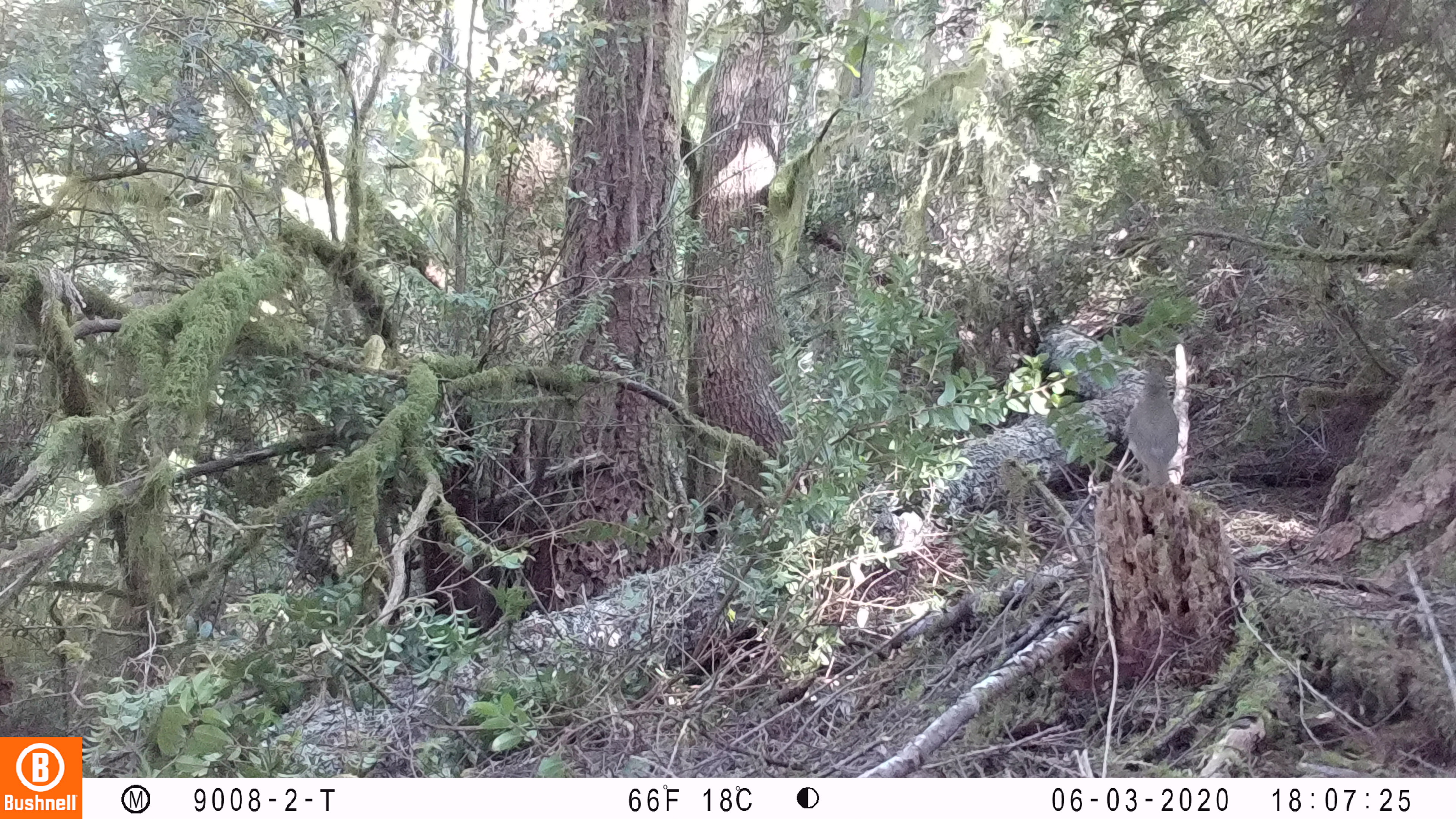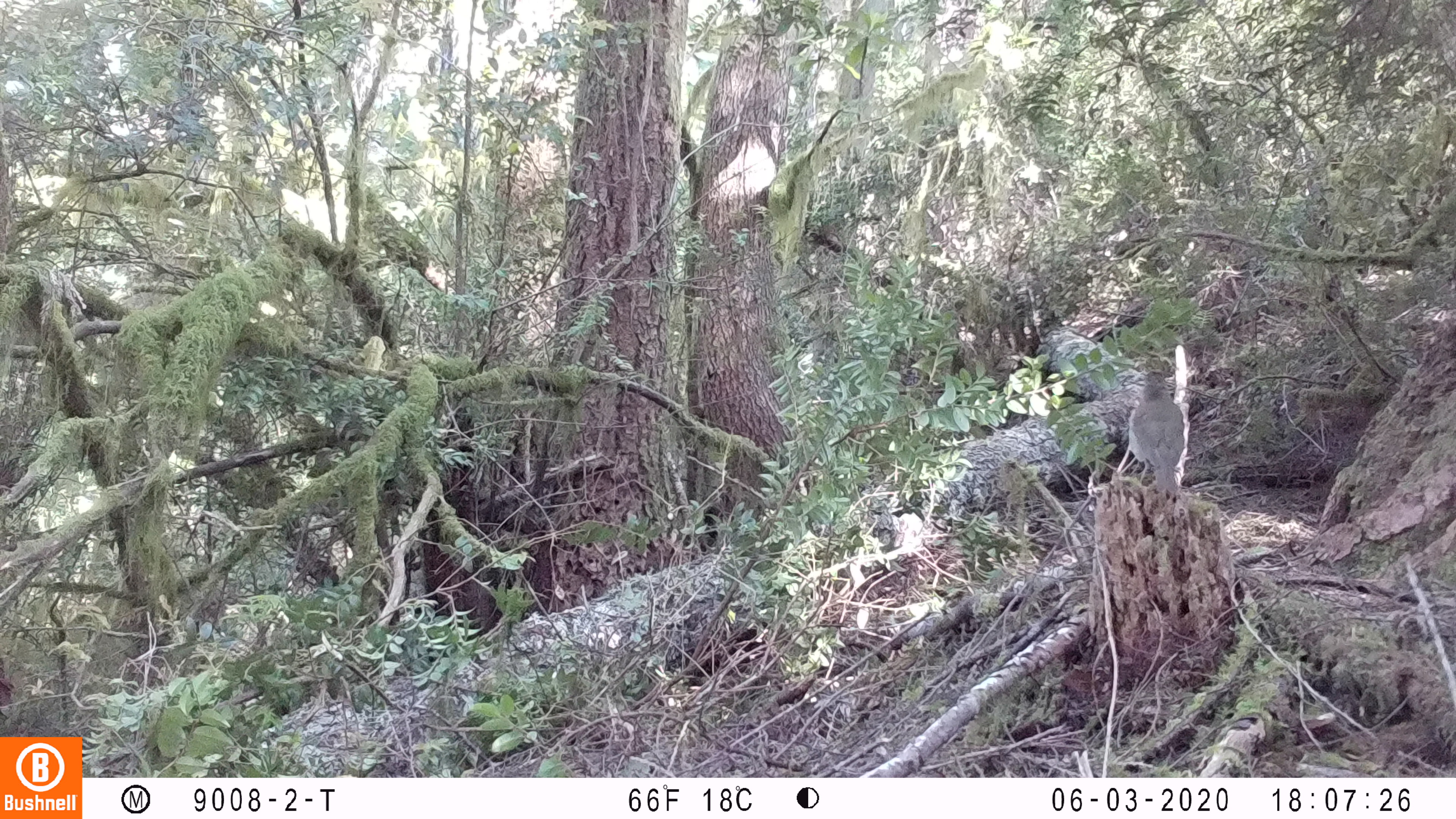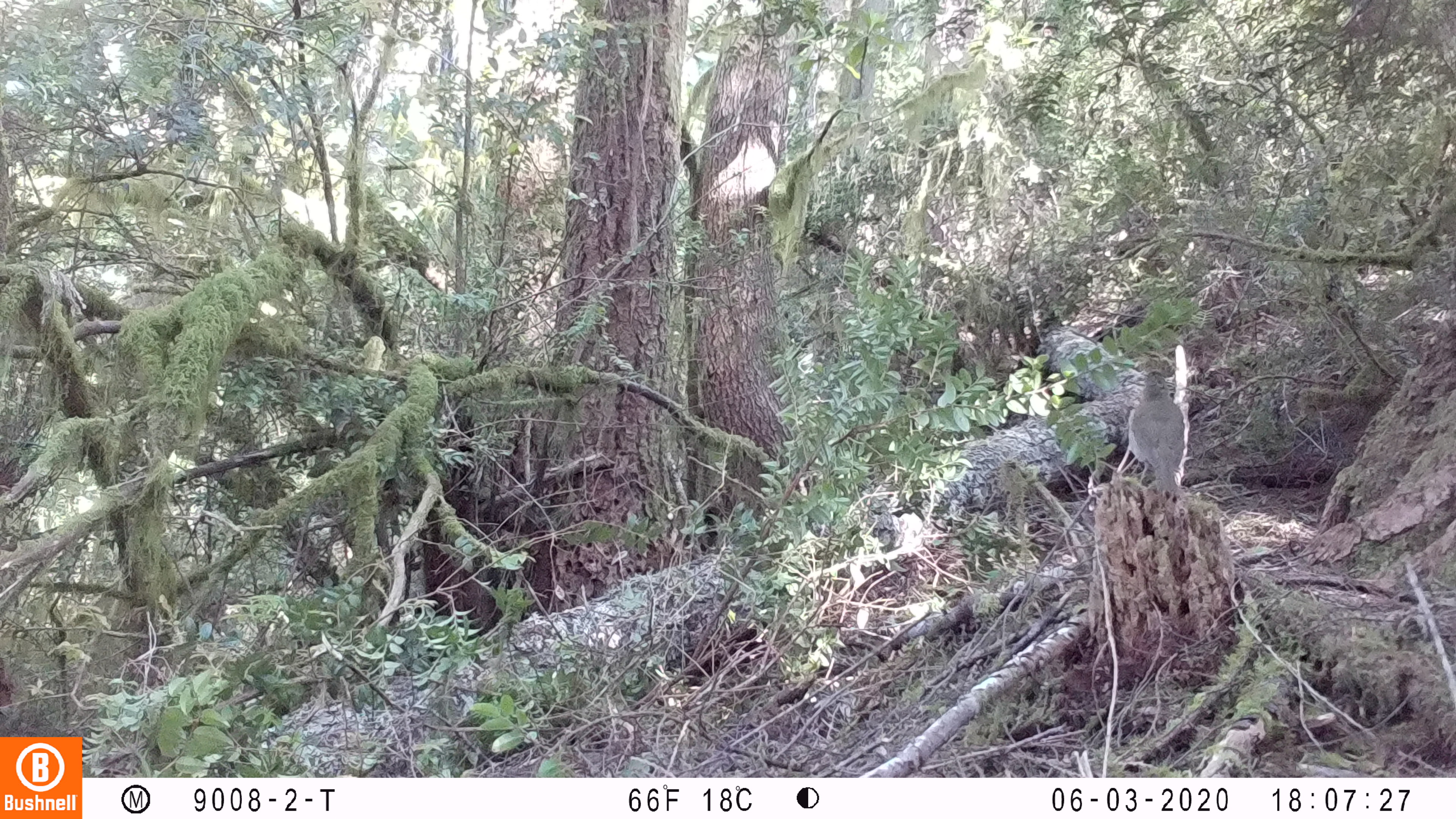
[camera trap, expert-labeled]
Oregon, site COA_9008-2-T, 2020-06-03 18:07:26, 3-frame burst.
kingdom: Animalia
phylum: Chordata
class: Aves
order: Passeriformes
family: Turdidae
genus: Catharus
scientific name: Catharus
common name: brown thrushes and nightingale-thrushes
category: catharus species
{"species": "catharus species (brown thrushes and nightingale-thrushes) (Catharus)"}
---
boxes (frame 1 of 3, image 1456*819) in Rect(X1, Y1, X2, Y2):
catharus species: Rect(1123, 357, 1182, 490)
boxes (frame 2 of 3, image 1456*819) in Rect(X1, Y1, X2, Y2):
catharus species: Rect(1126, 373, 1188, 496)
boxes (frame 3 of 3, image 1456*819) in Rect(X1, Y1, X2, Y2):
catharus species: Rect(1113, 372, 1194, 502)